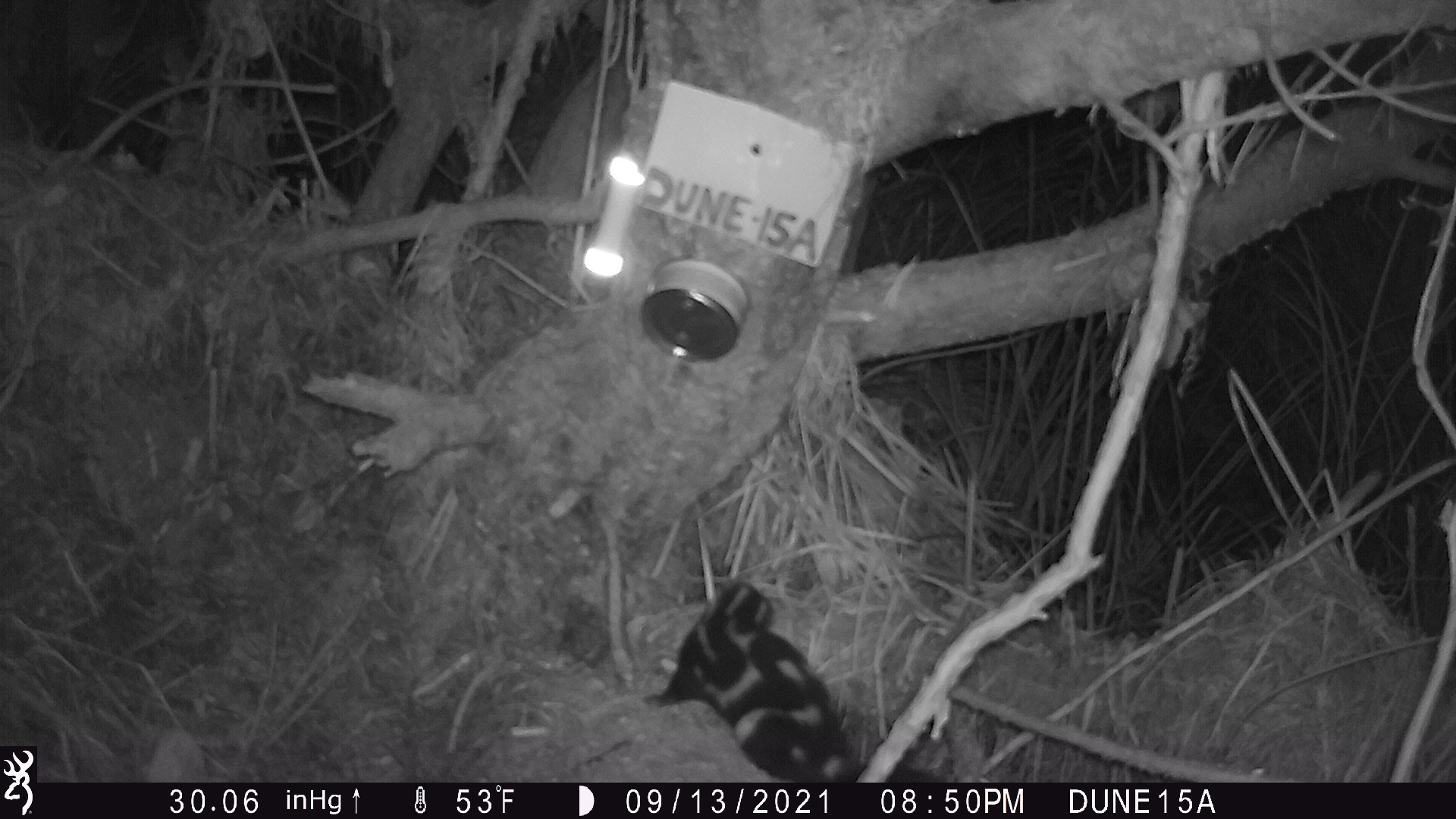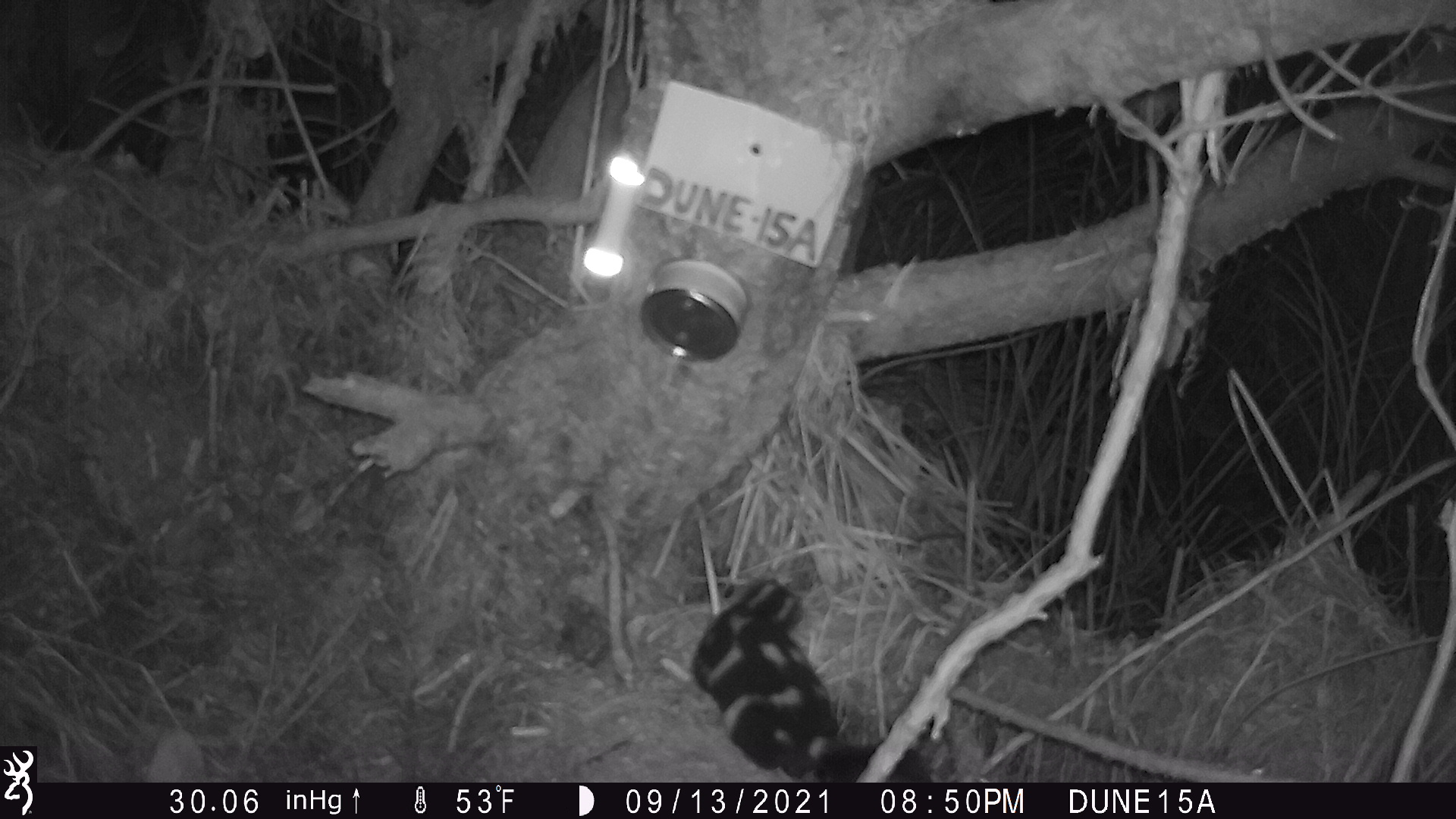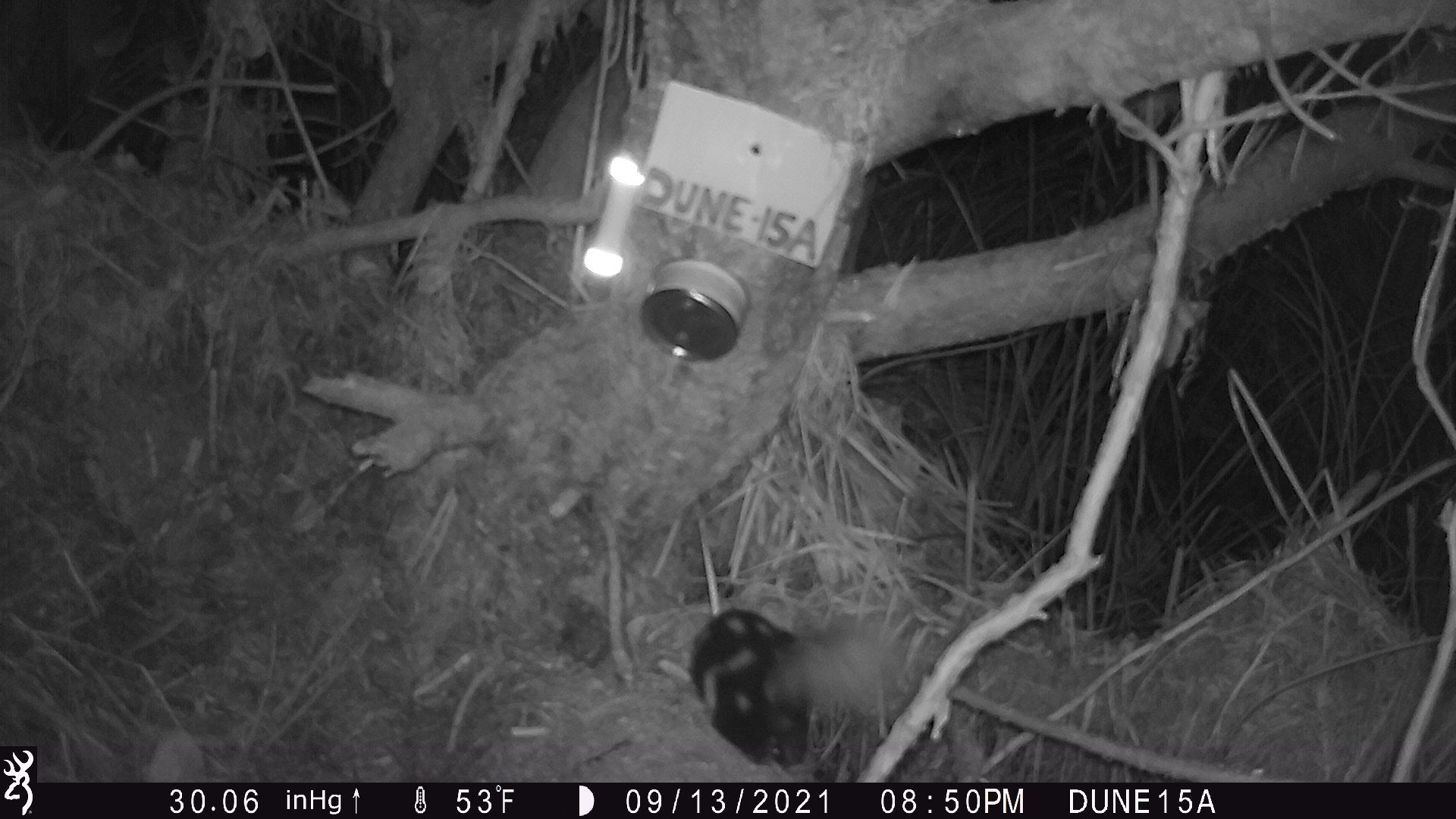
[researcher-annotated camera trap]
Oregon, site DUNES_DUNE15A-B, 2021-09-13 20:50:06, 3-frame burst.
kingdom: Animalia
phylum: Chordata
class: Mammalia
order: Carnivora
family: Mephitidae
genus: Spilogale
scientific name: Spilogale gracilis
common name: western spotted skunk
Western spotted skunk (Spilogale gracilis).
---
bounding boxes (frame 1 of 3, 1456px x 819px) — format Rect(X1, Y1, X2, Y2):
western spotted skunk: Rect(646, 569, 864, 780)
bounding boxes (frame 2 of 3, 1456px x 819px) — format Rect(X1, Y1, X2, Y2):
western spotted skunk: Rect(684, 573, 931, 783)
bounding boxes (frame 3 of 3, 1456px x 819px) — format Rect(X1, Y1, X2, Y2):
western spotted skunk: Rect(684, 601, 901, 771)